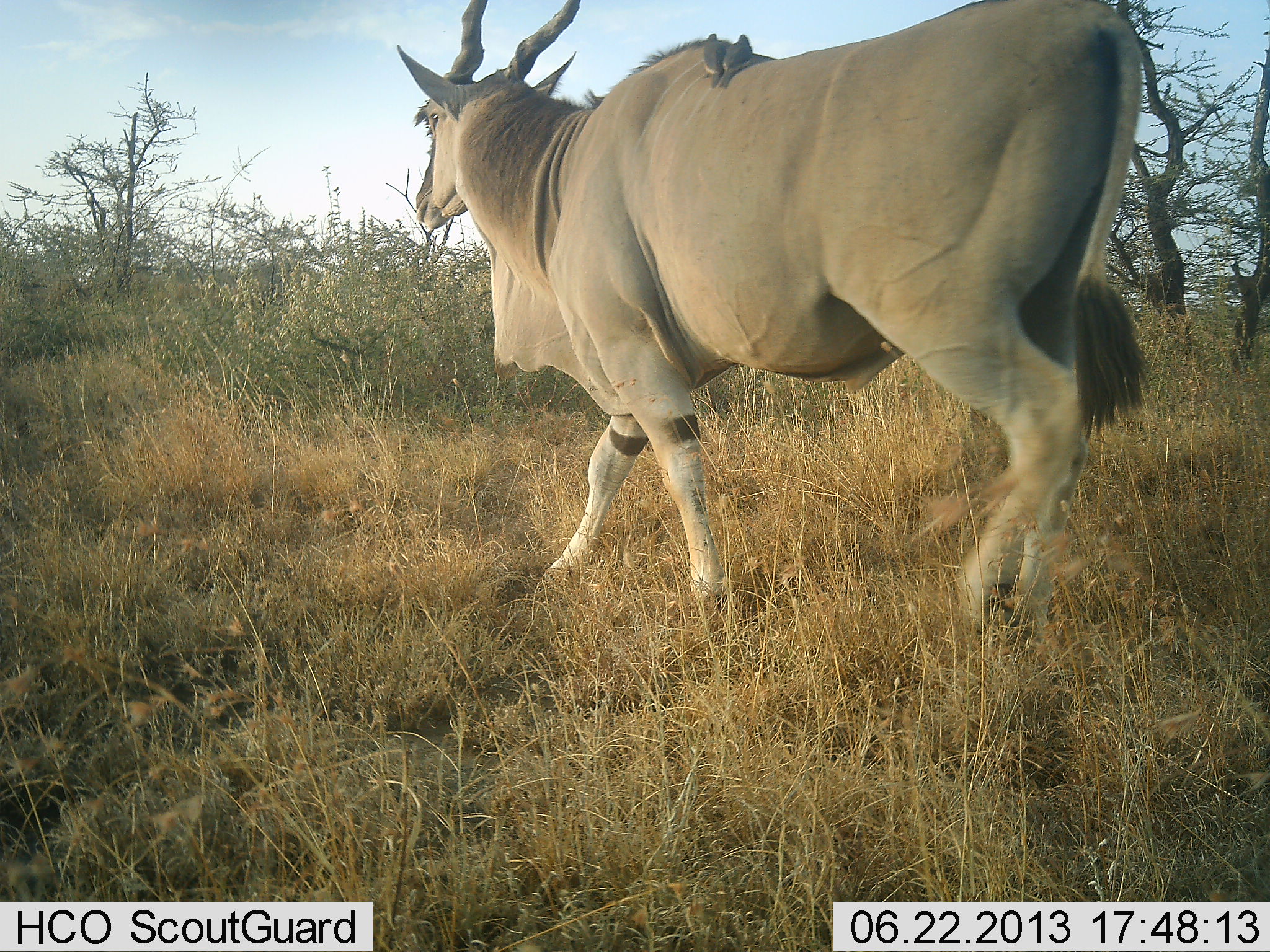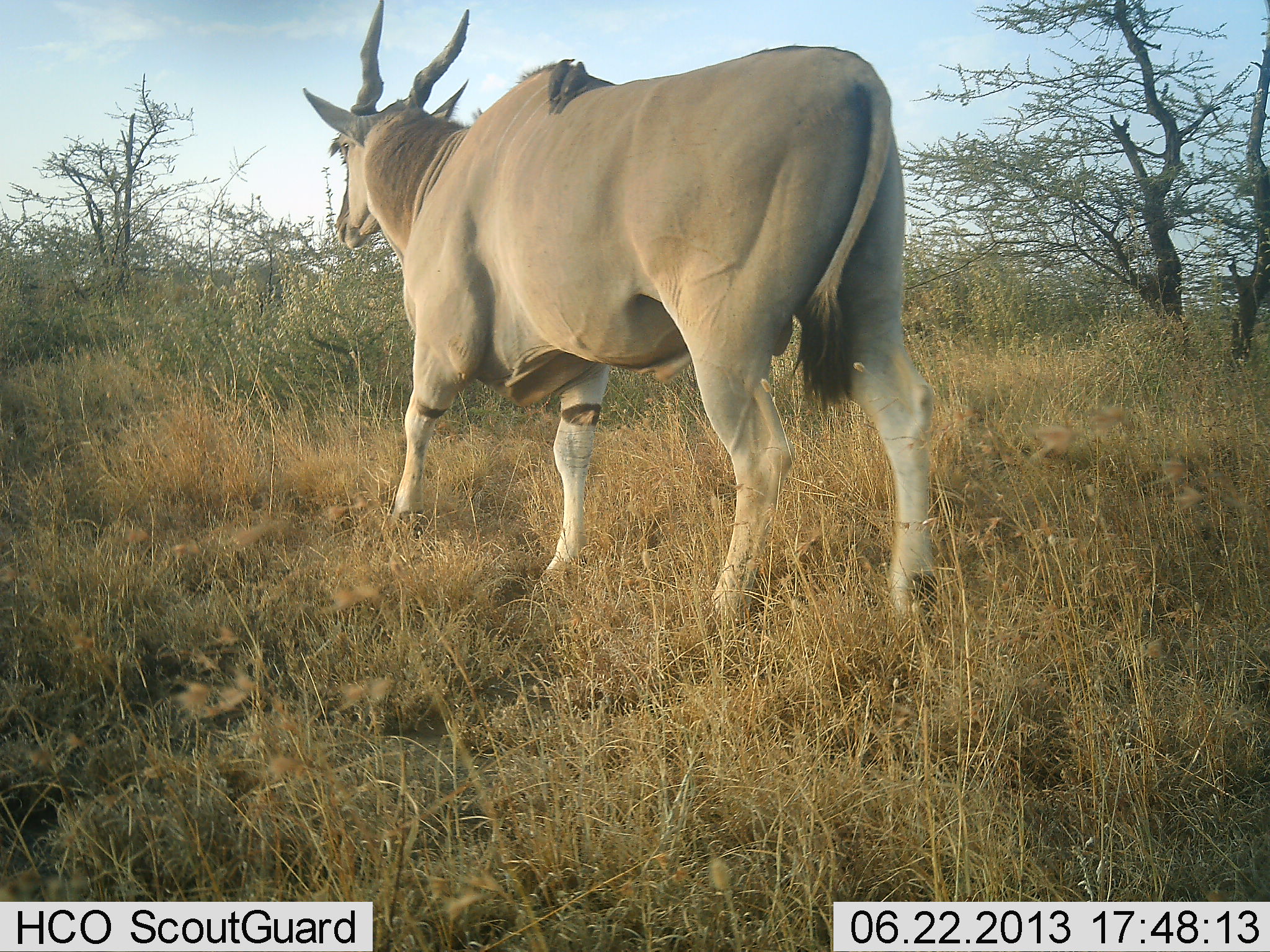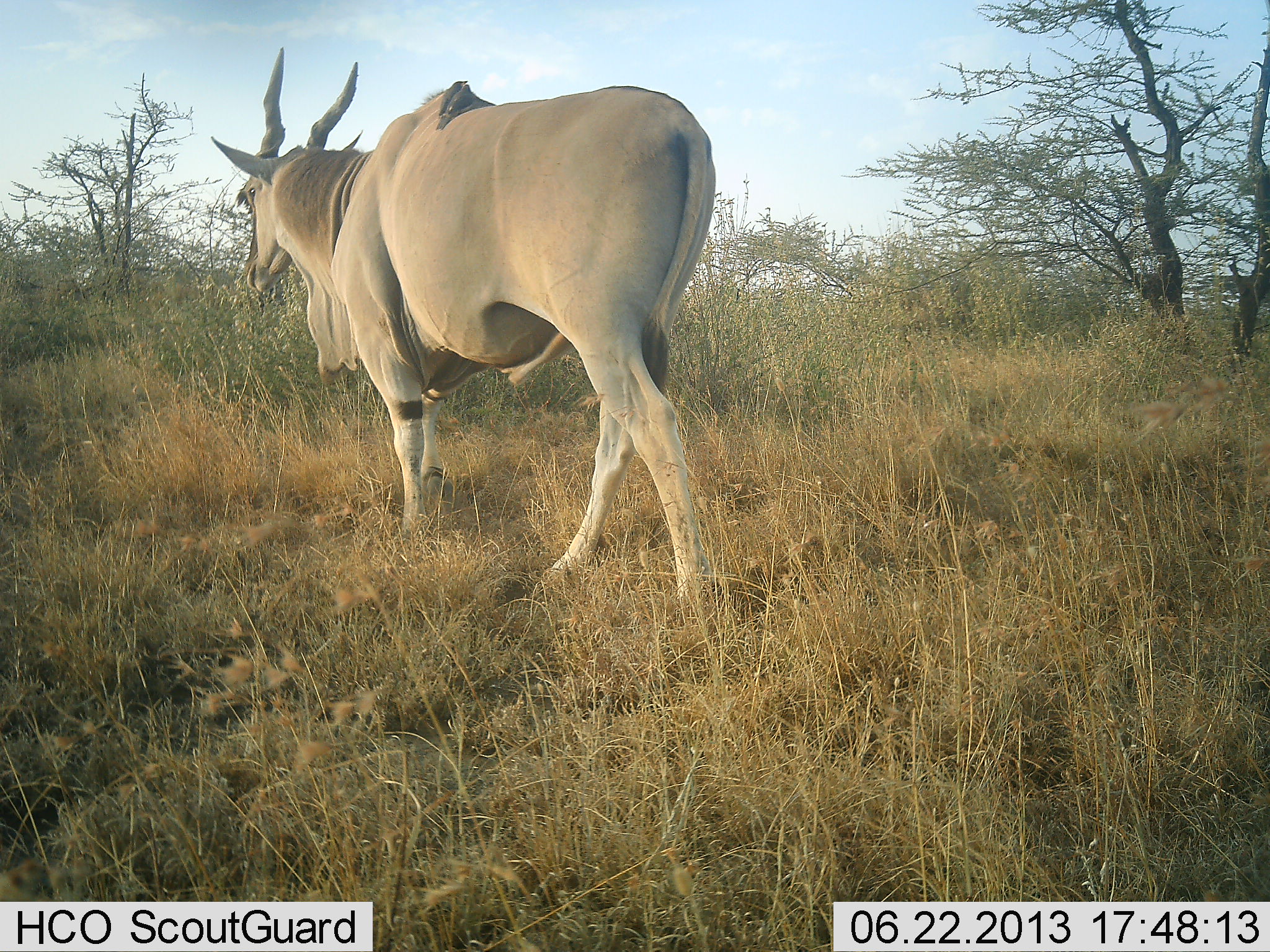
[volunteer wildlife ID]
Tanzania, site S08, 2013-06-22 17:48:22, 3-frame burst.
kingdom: Animalia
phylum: Chordata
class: Mammalia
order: Artiodactyla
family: Bovidae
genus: Tragelaphus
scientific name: Tragelaphus oryx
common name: eland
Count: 1.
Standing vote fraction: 0%.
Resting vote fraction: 0%.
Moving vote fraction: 100%.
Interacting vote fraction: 0%.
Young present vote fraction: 0%.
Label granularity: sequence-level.